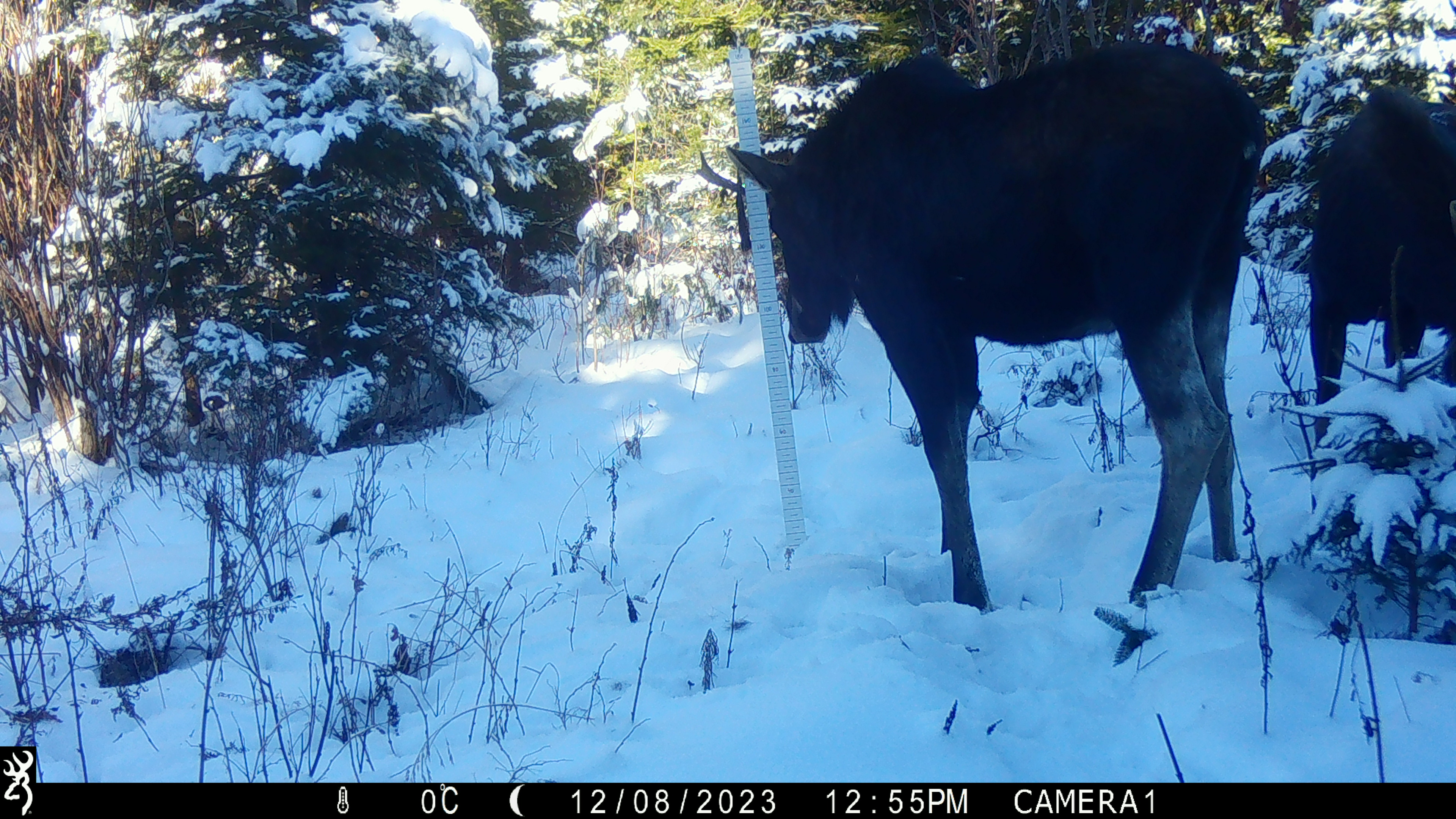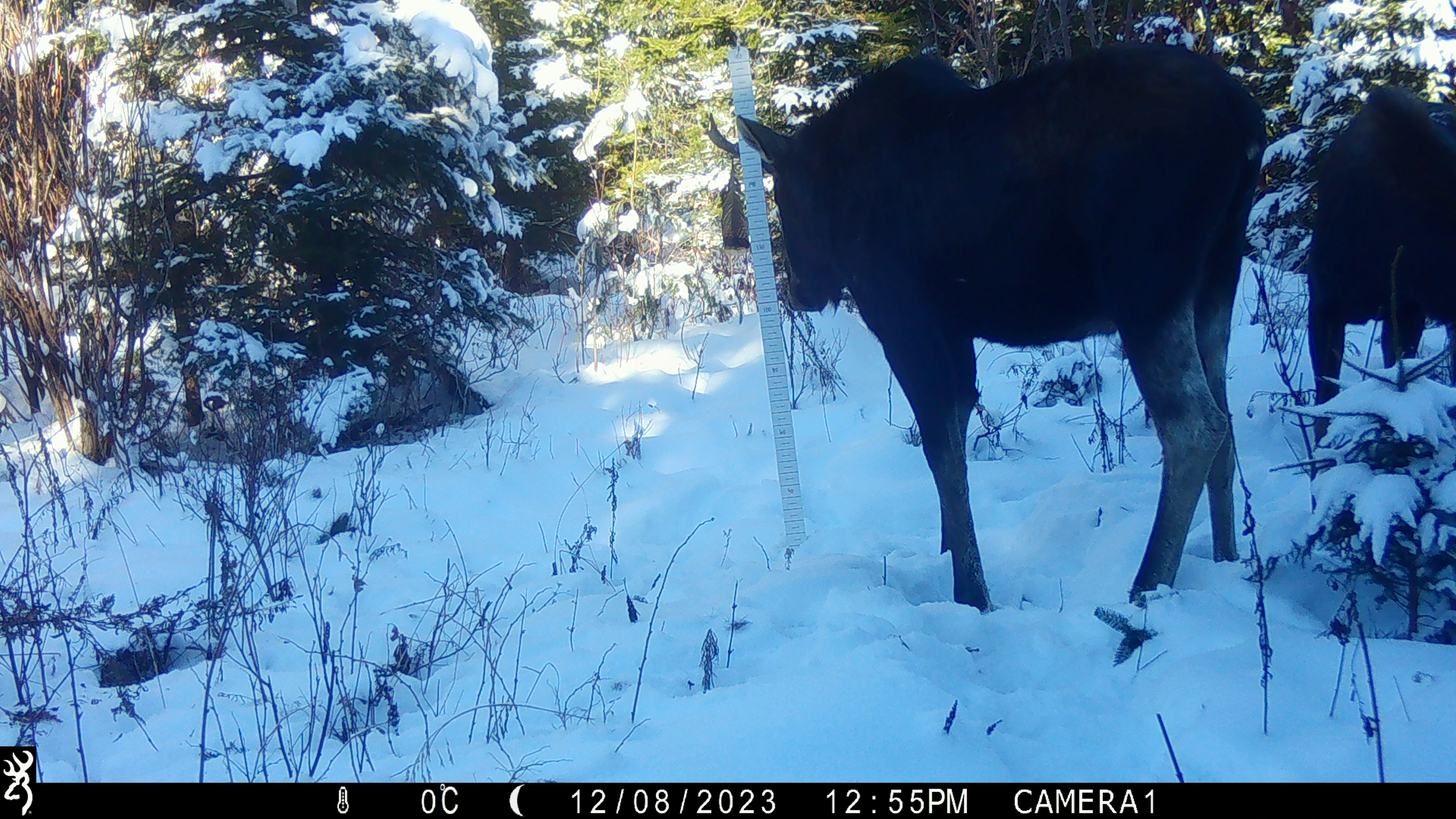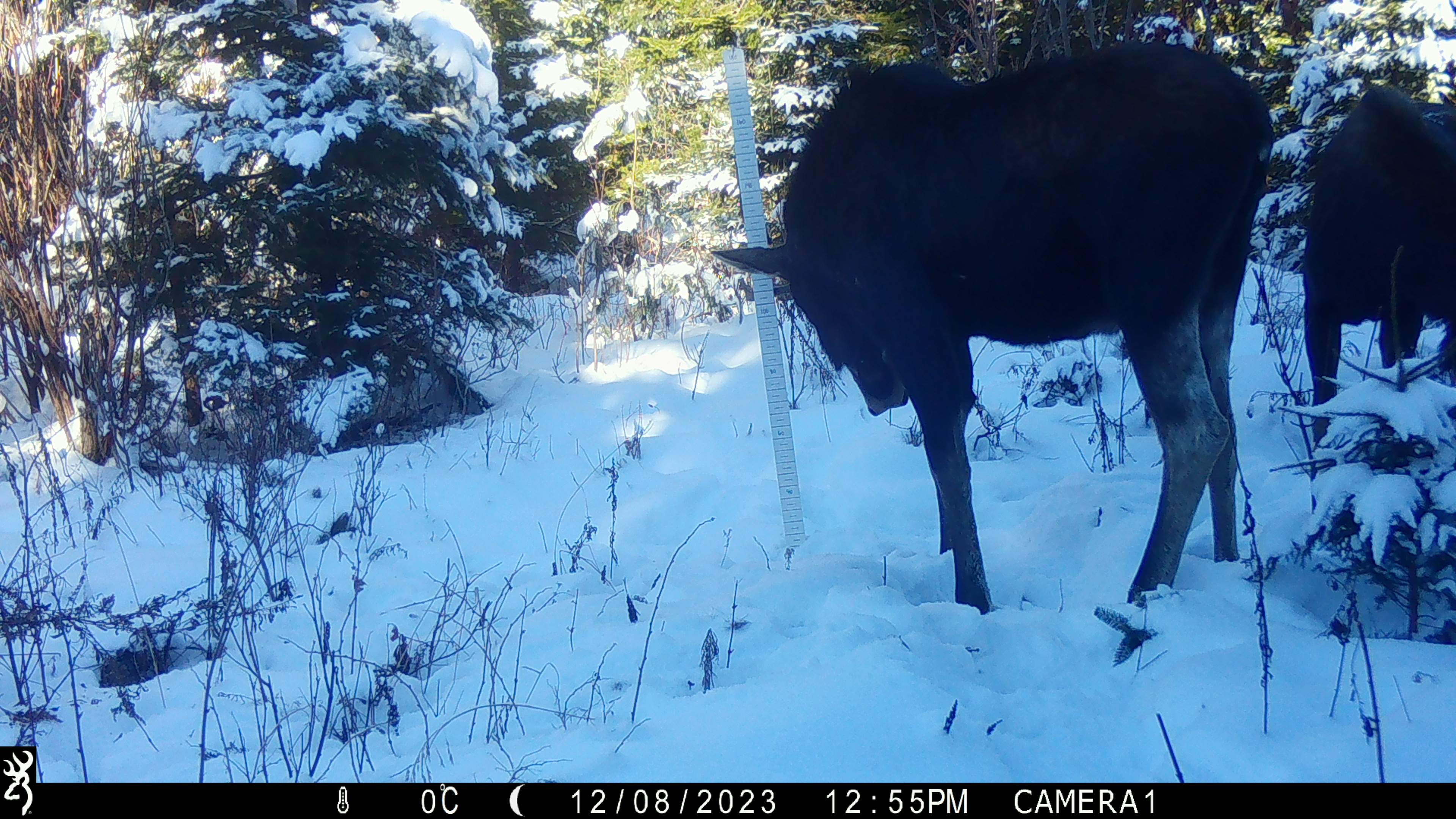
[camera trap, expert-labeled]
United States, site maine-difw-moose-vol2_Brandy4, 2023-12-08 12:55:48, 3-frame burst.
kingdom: Animalia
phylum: Chordata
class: Mammalia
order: Artiodactyla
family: Cervidae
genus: Alces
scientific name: Alces alces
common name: moose